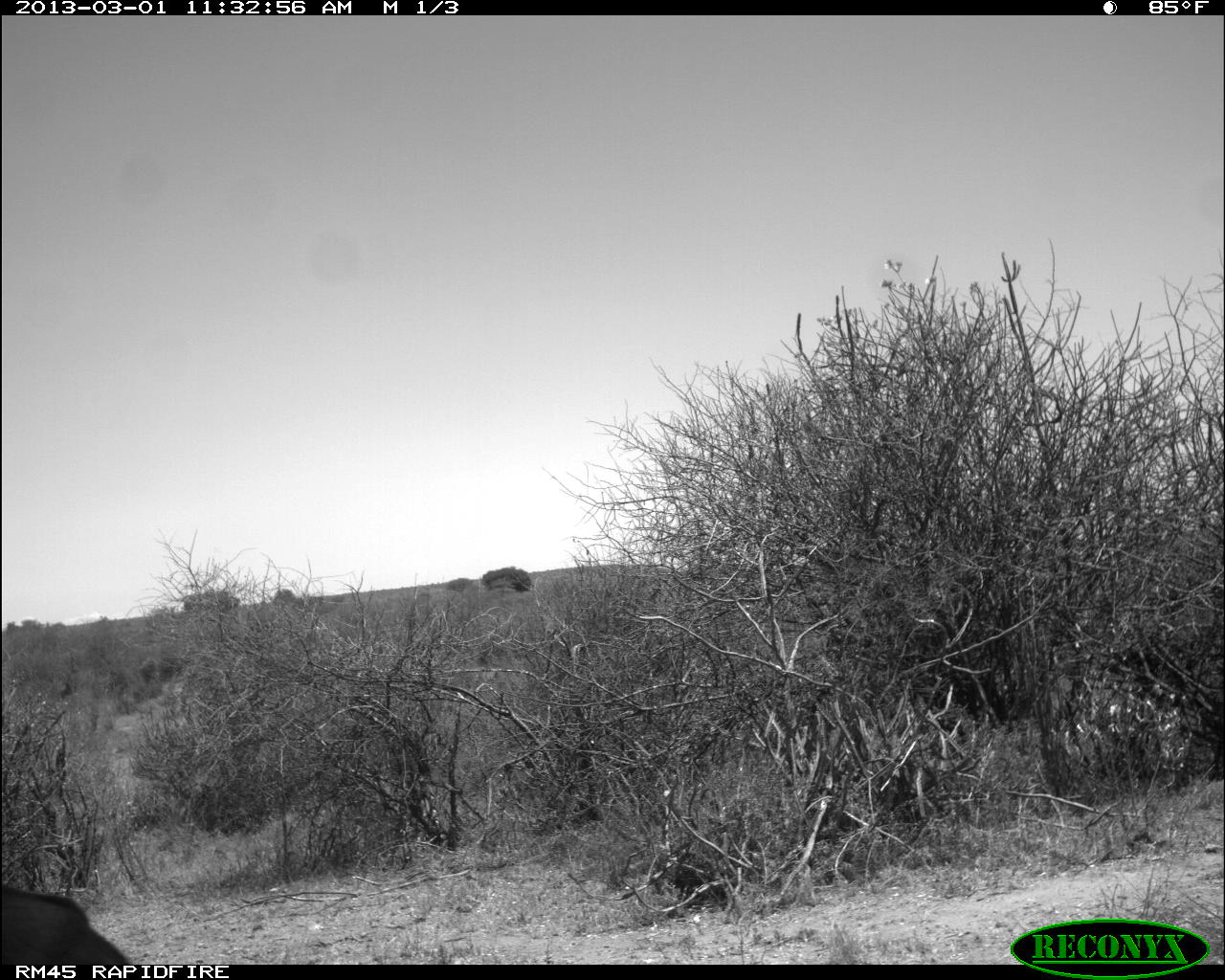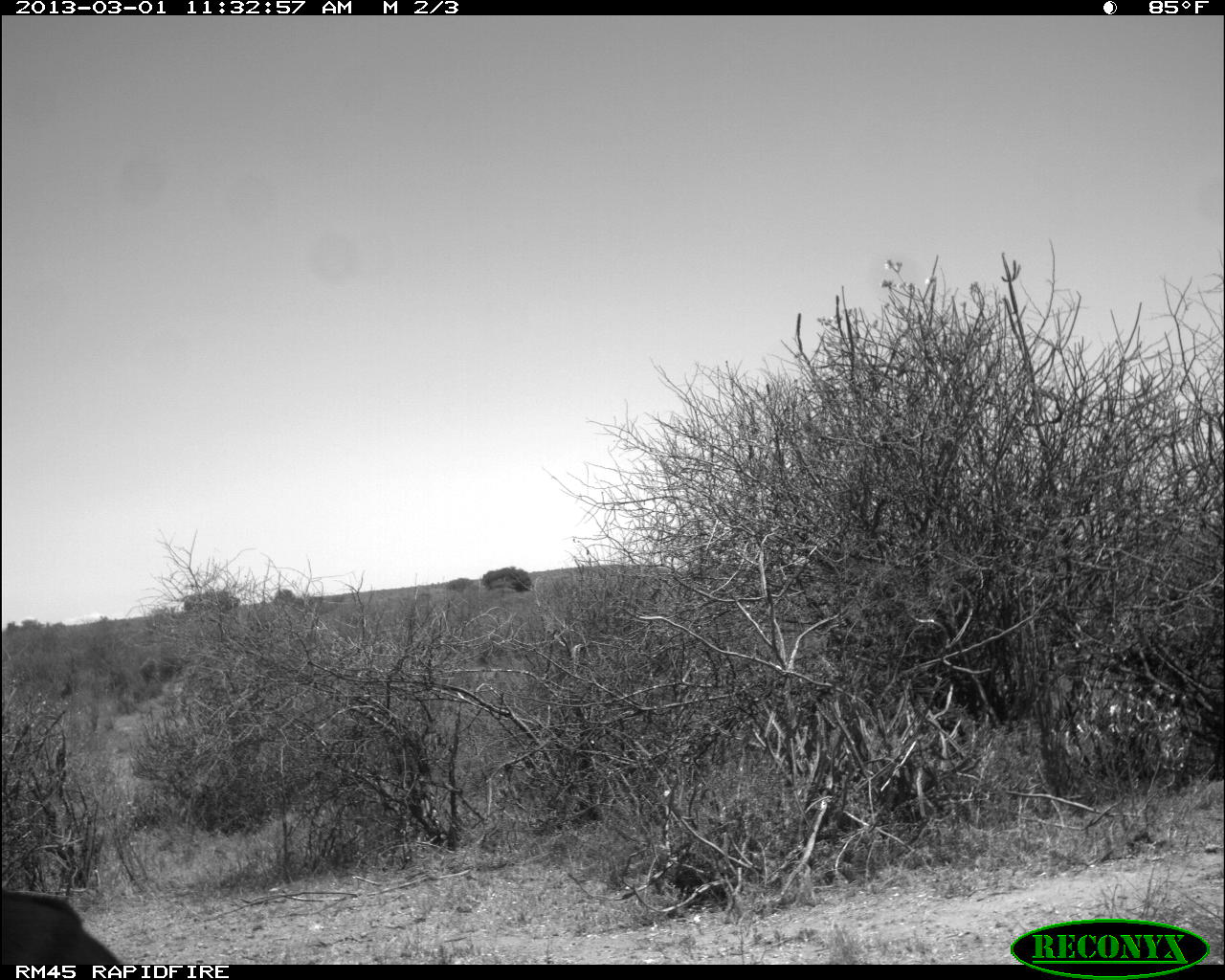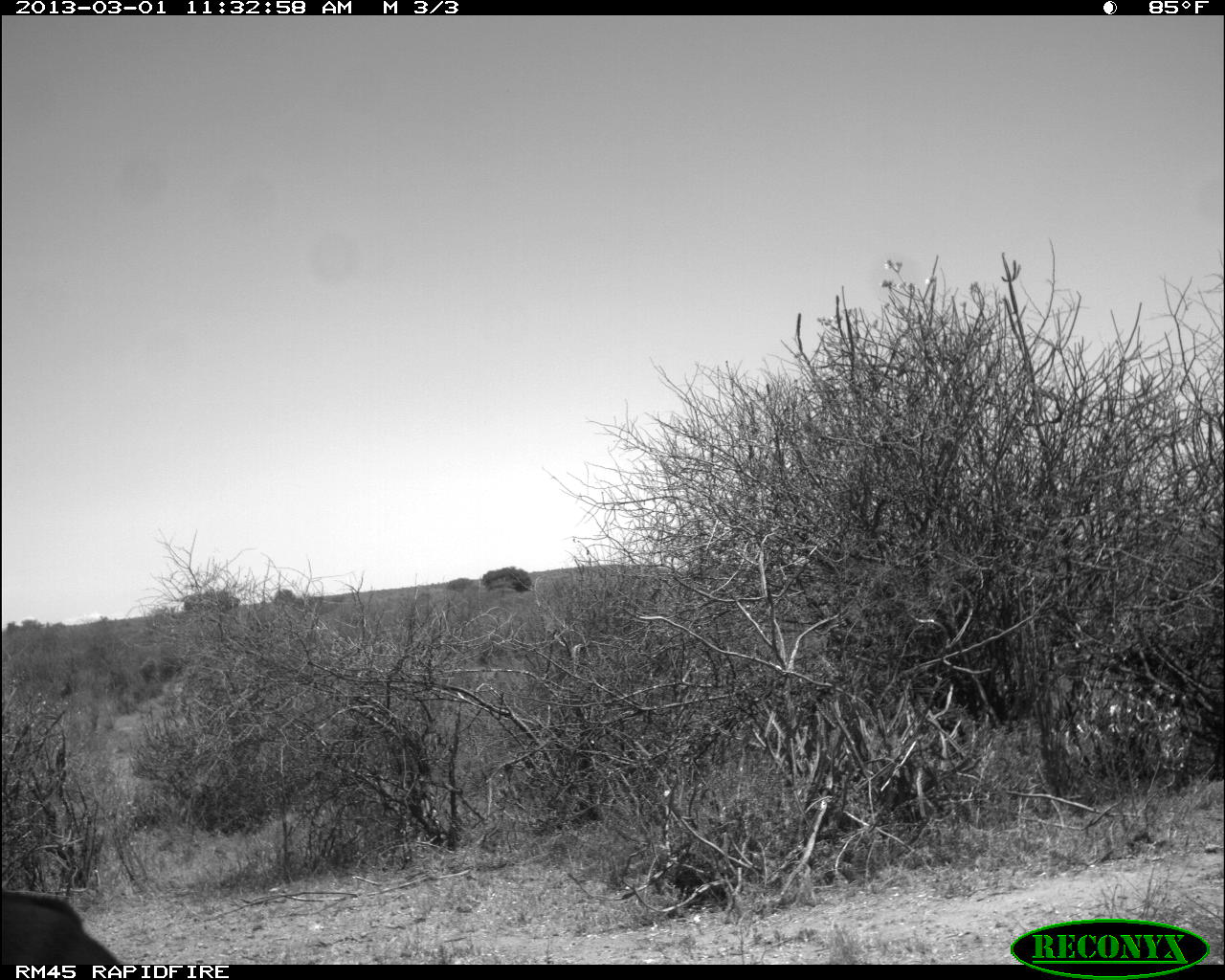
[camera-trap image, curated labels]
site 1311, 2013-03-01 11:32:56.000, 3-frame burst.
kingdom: Animalia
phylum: Chordata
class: Mammalia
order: Artiodactyla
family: Bovidae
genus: Aepyceros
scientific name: Aepyceros melampus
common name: impala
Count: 1.